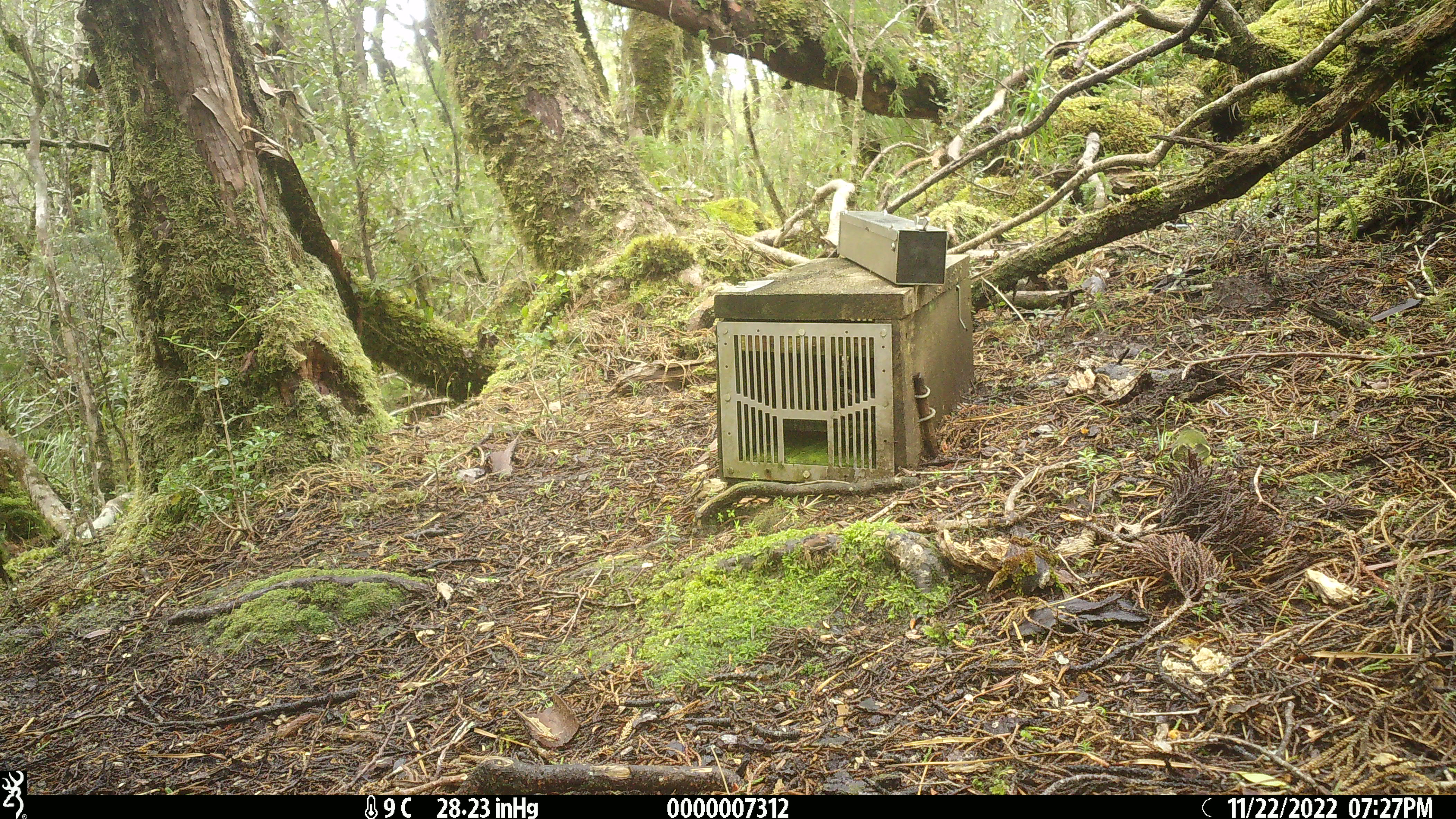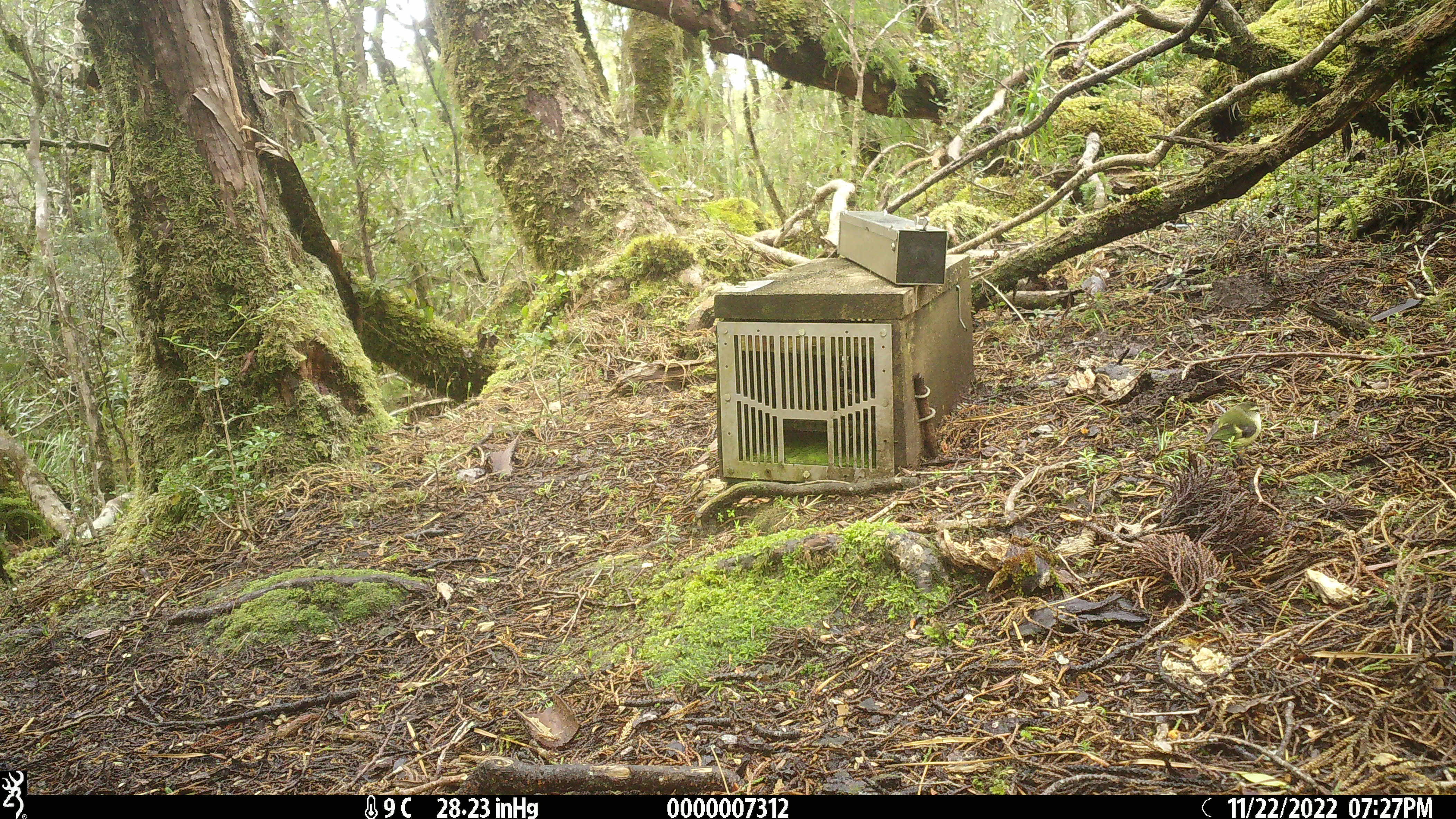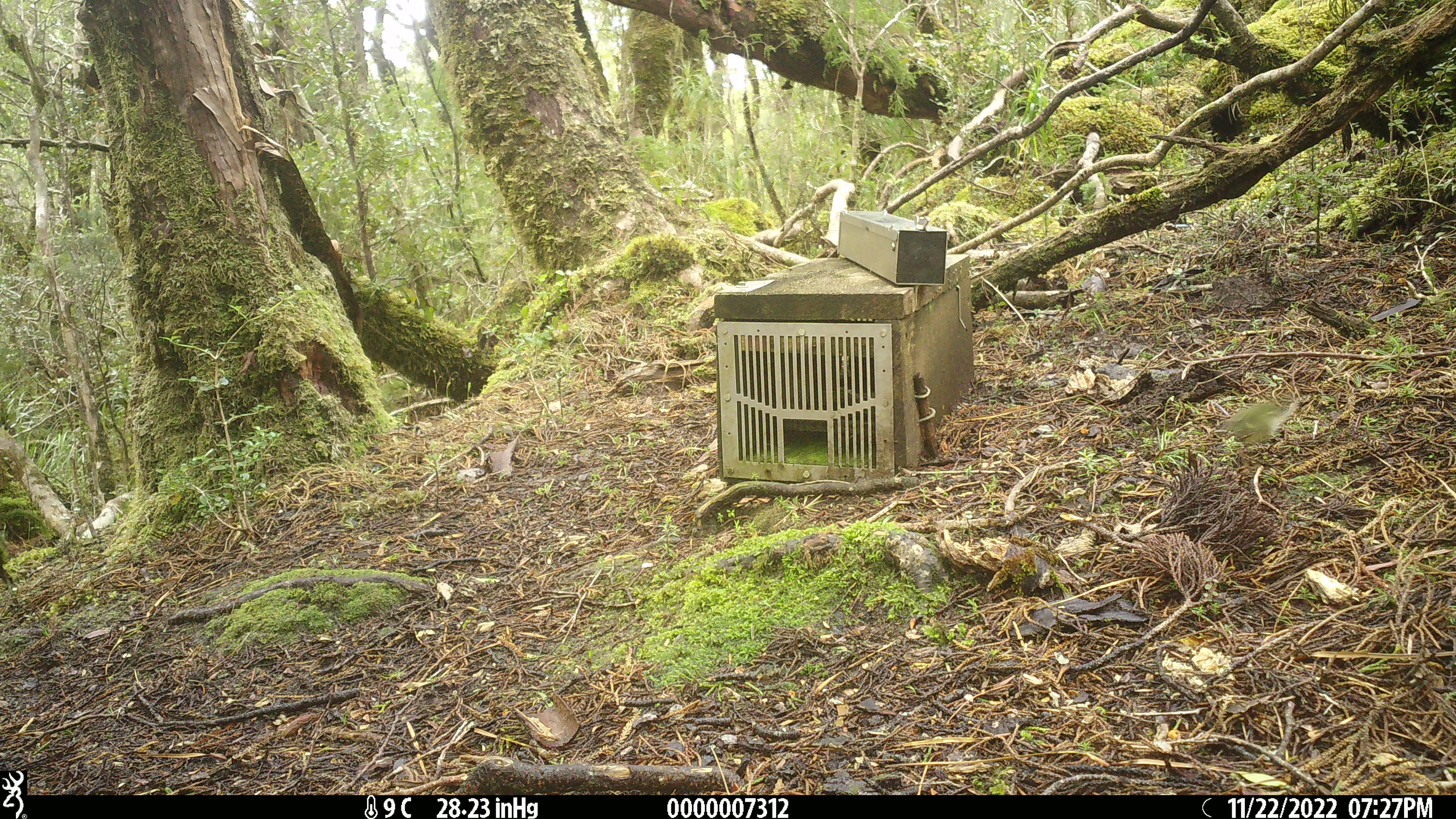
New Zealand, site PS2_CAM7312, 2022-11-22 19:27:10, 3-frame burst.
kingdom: Animalia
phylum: Chordata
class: Aves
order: Passeriformes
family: Acanthisittidae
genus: Acanthisitta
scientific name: Acanthisitta chloris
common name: rifleman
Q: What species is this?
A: Rifleman (Acanthisitta chloris).